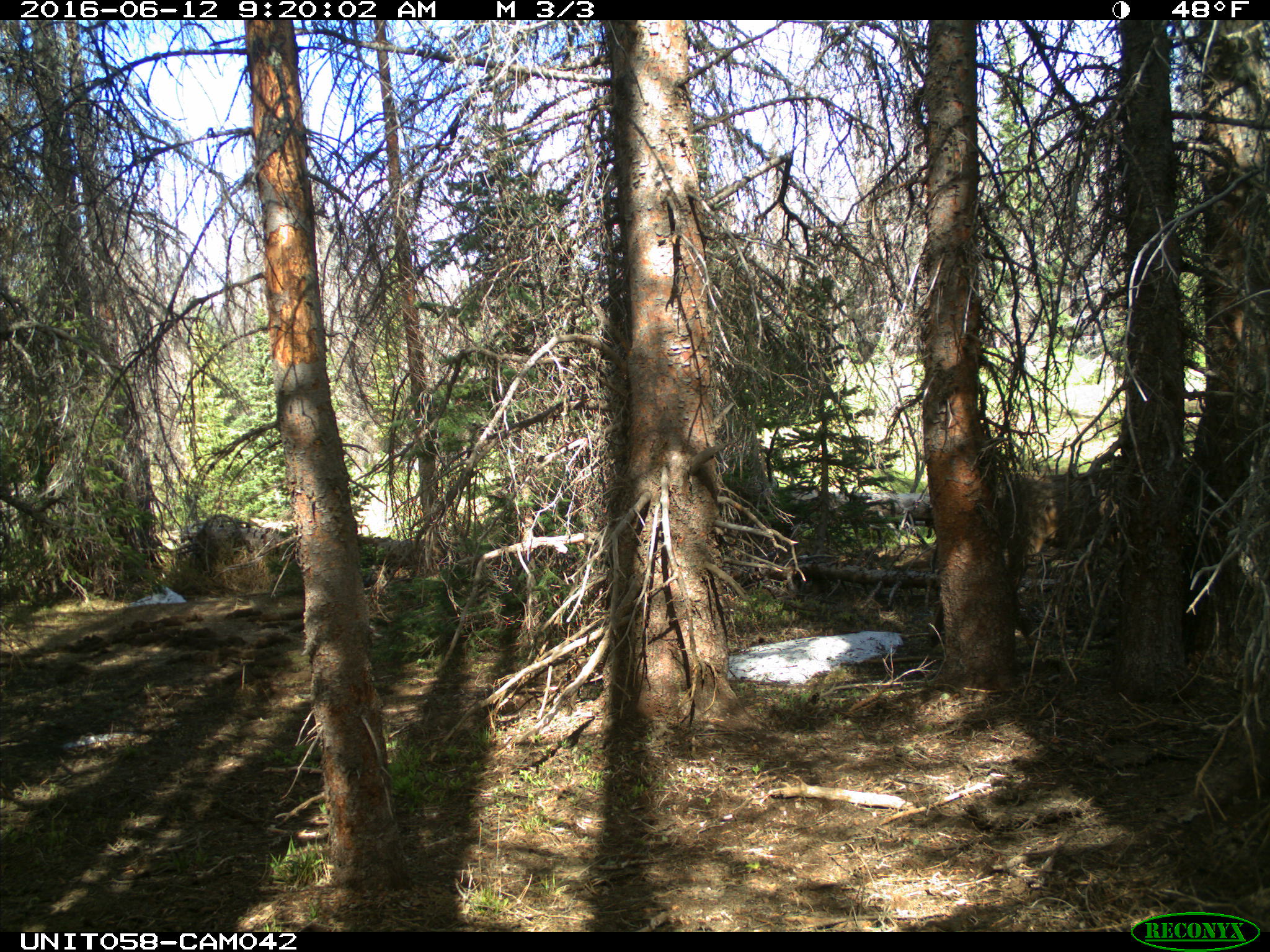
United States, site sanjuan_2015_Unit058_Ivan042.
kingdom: Animalia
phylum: Chordata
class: Mammalia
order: Artiodactyla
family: Cervidae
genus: Cervus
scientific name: Cervus elaphus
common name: red deer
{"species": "Cervus elaphus (red deer)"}